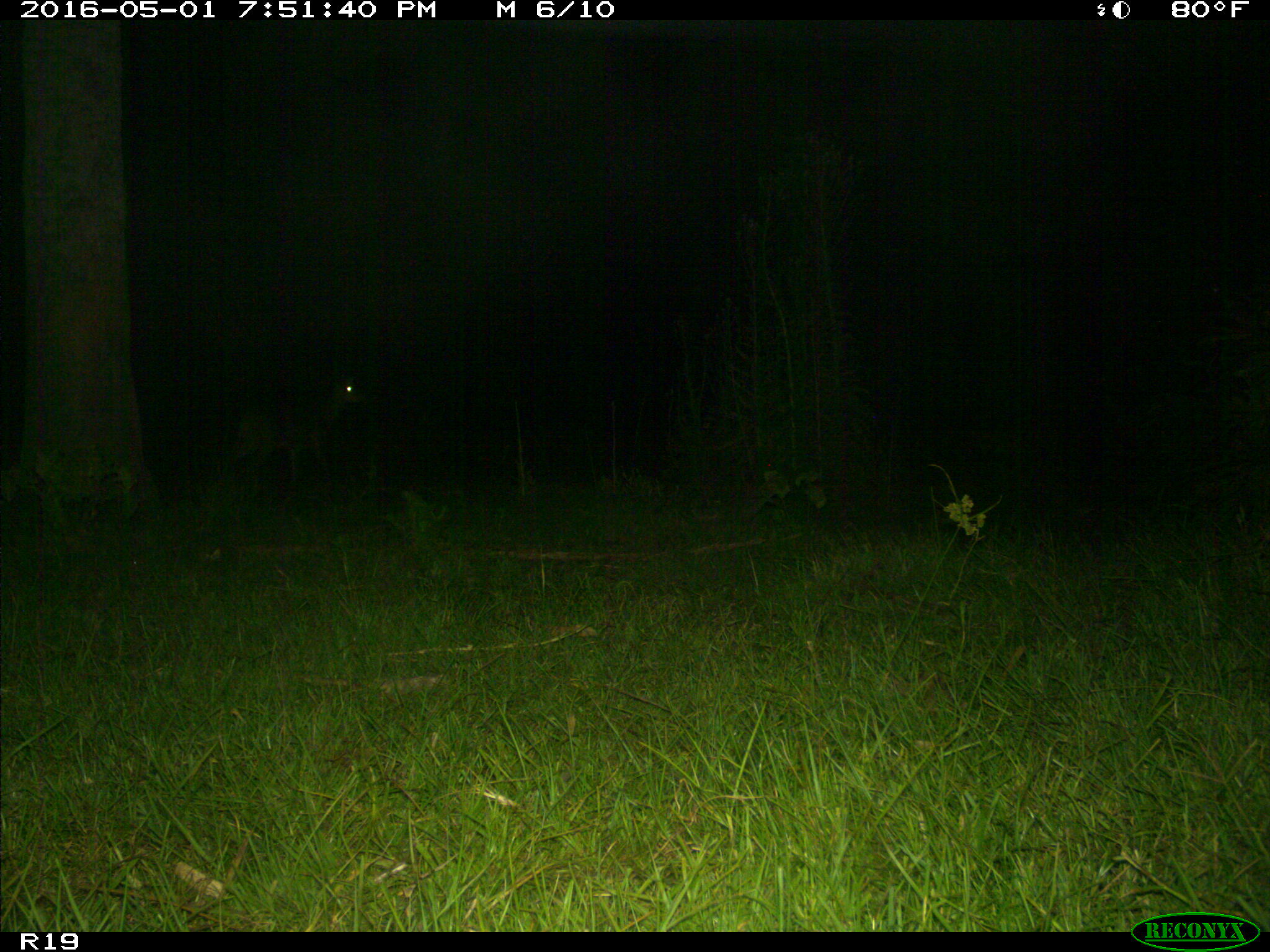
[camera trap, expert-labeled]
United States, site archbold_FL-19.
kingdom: Animalia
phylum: Chordata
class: Mammalia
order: Artiodactyla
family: Cervidae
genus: Odocoileus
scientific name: Odocoileus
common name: deer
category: unidentified deer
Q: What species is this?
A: Unidentified deer (deer) (Odocoileus).